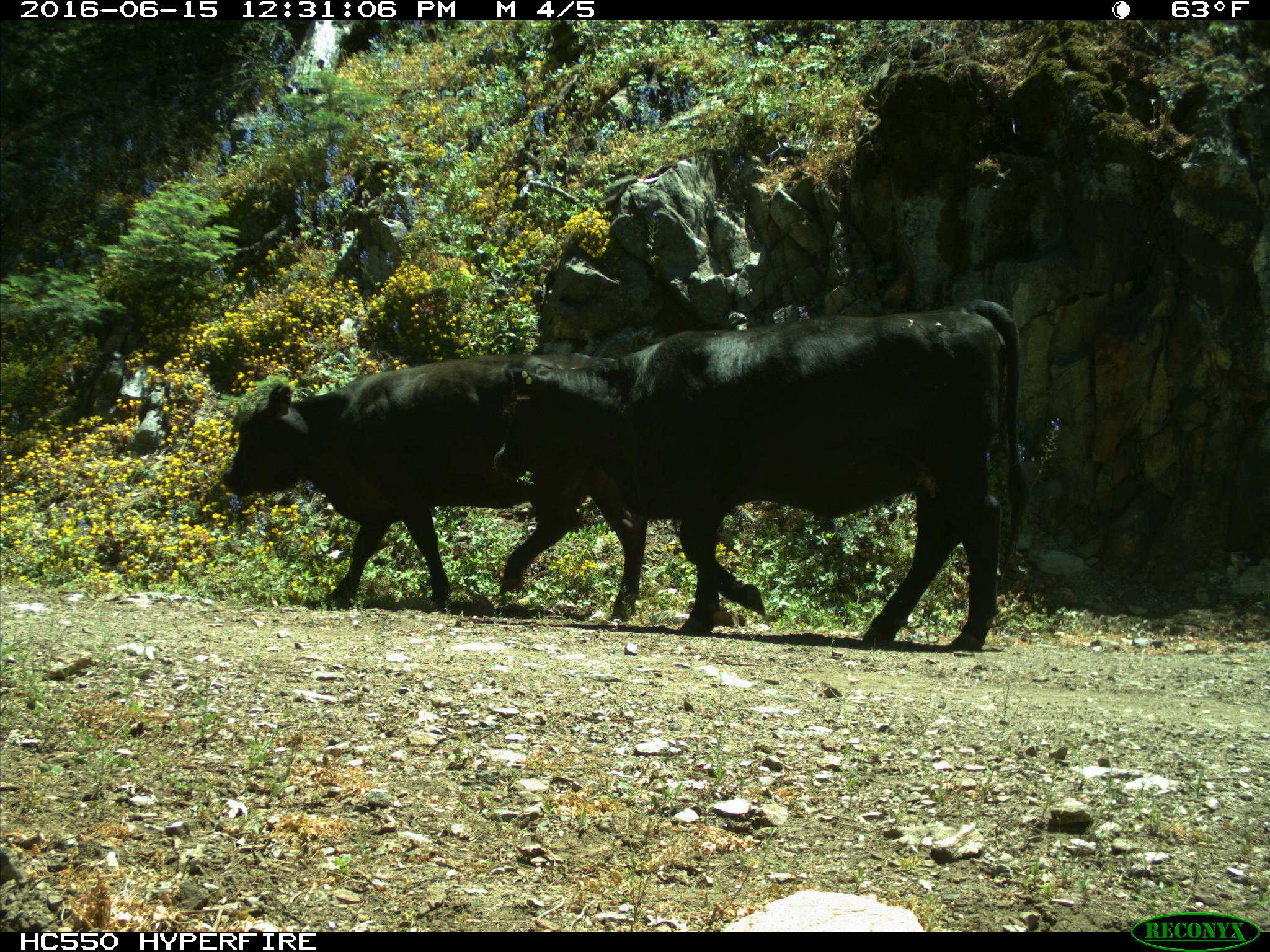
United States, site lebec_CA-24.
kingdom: Animalia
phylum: Chordata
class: Mammalia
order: Artiodactyla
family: Bovidae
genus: Bos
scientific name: Bos taurus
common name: domestic cow